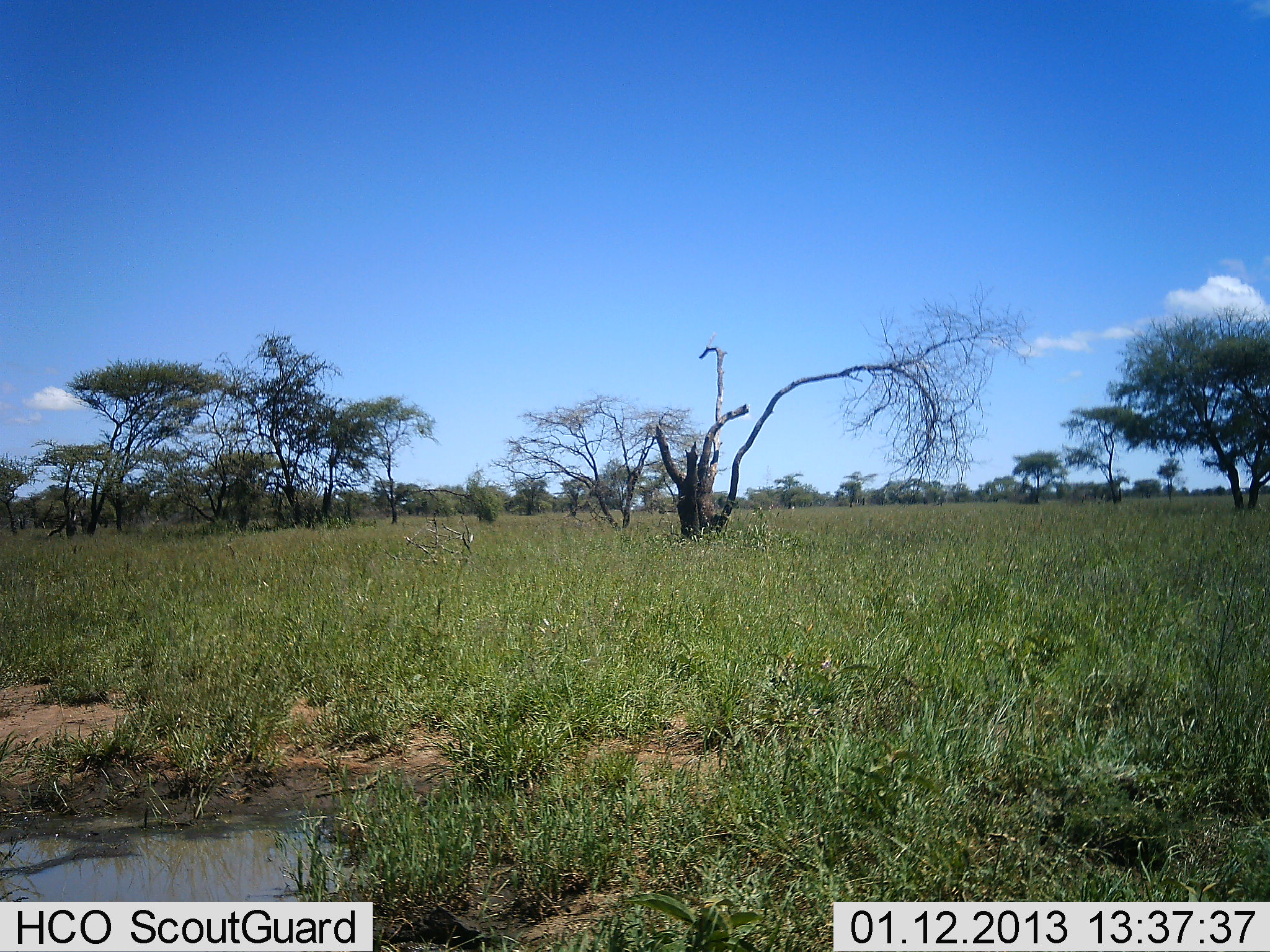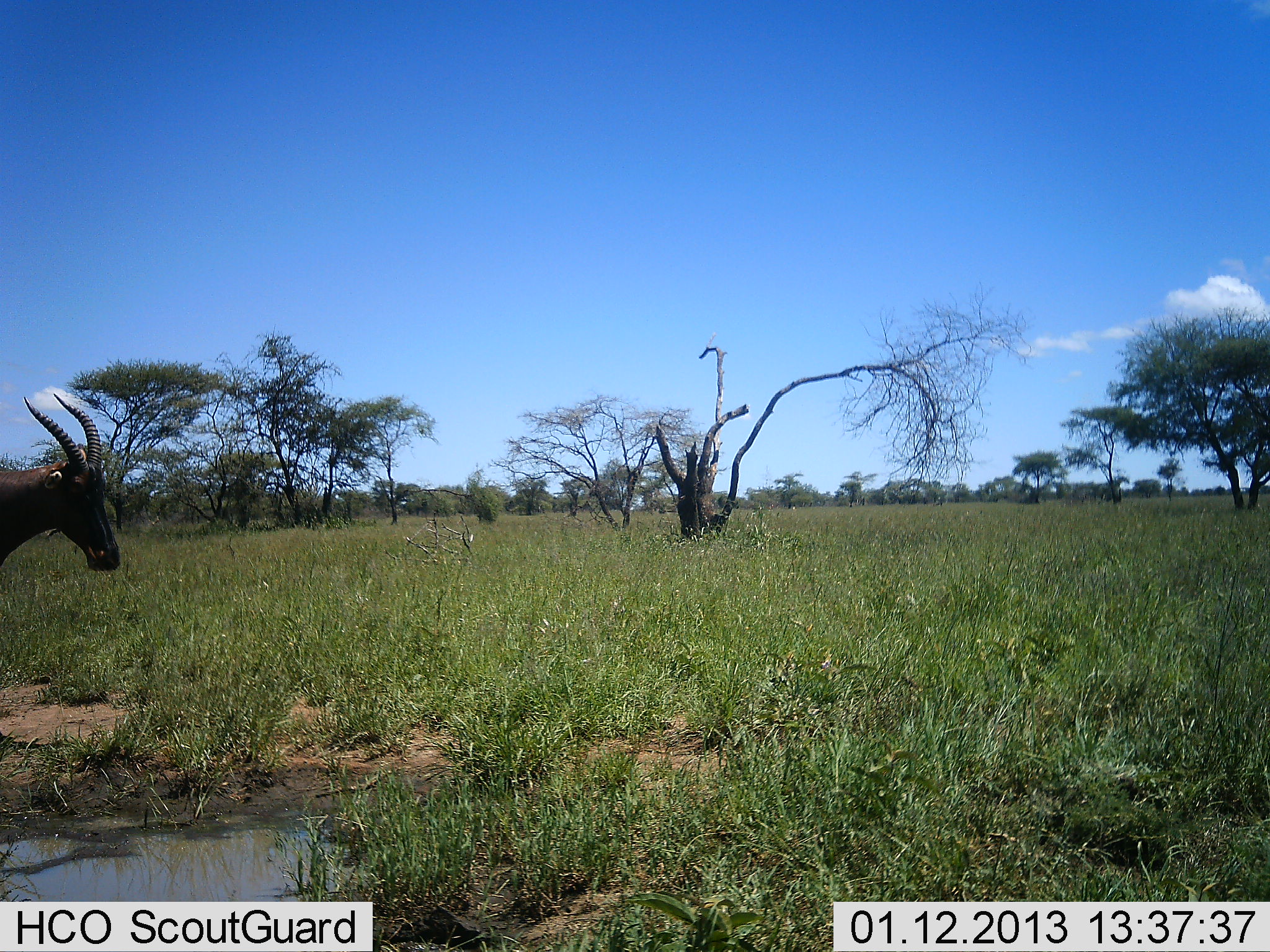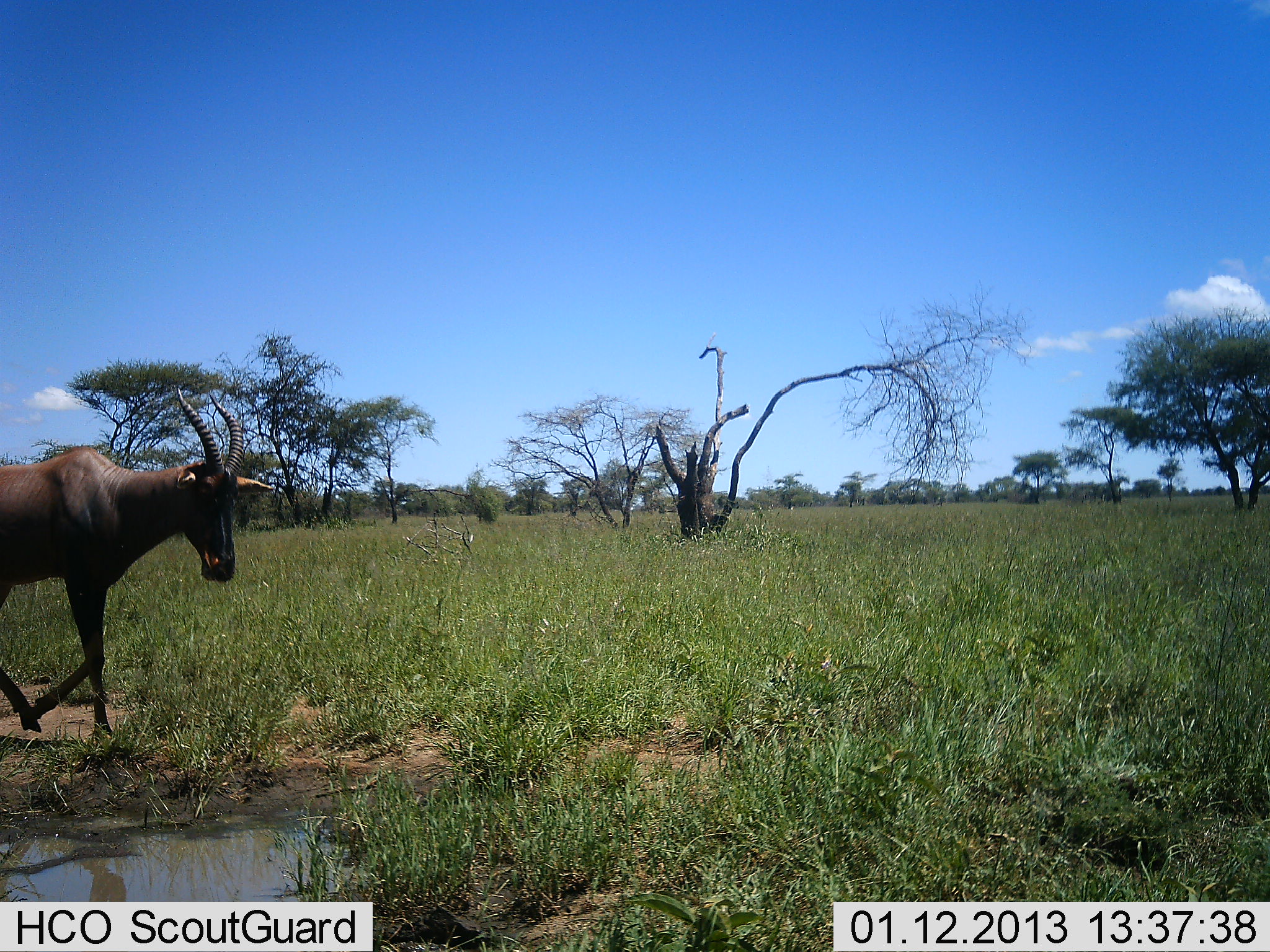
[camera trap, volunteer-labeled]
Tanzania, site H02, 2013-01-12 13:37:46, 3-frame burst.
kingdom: Animalia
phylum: Chordata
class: Mammalia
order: Artiodactyla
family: Bovidae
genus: Damaliscus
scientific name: Damaliscus lunatus jimela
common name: topi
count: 1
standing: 5%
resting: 0%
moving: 95%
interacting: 0%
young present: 0%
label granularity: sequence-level